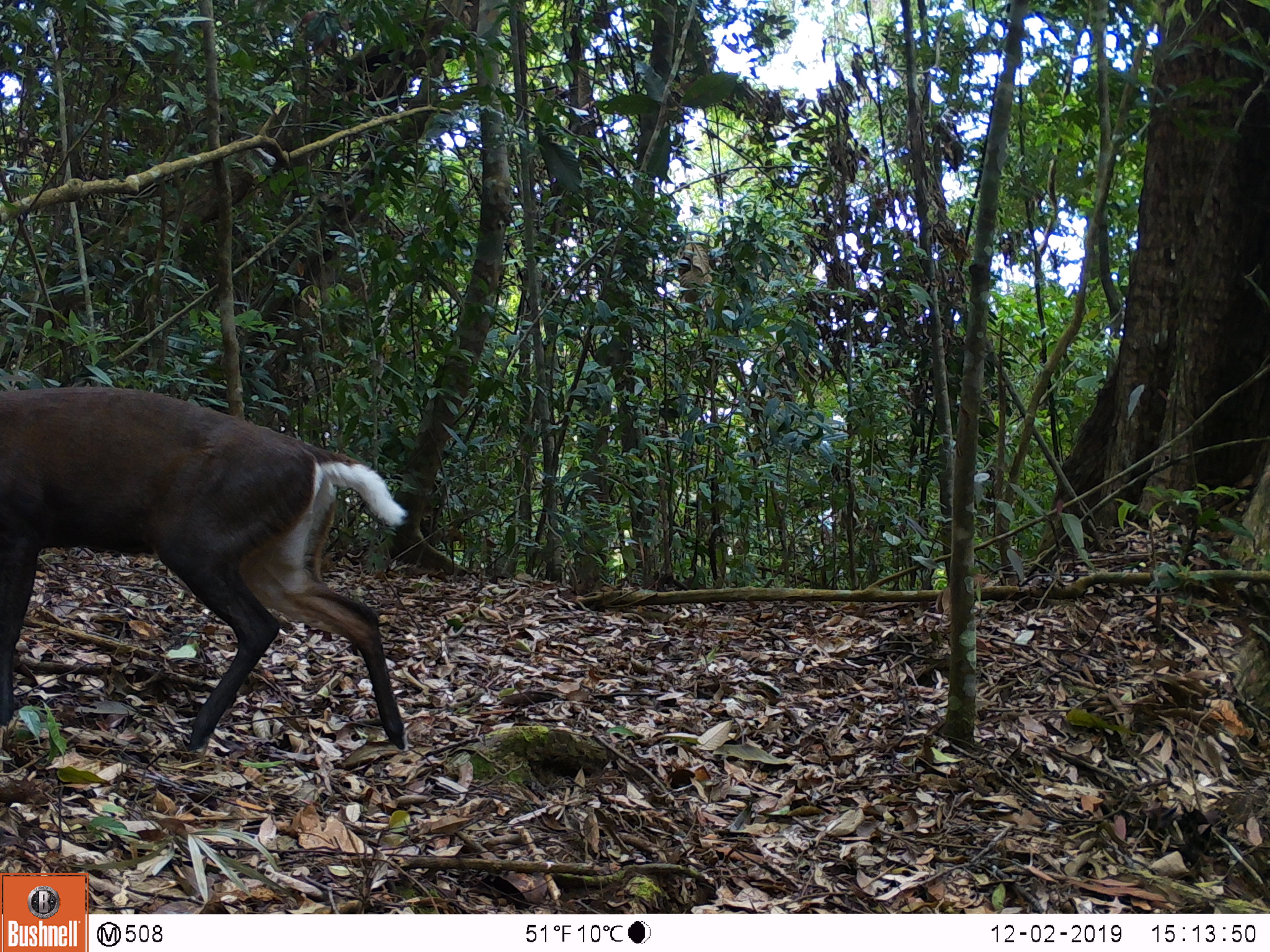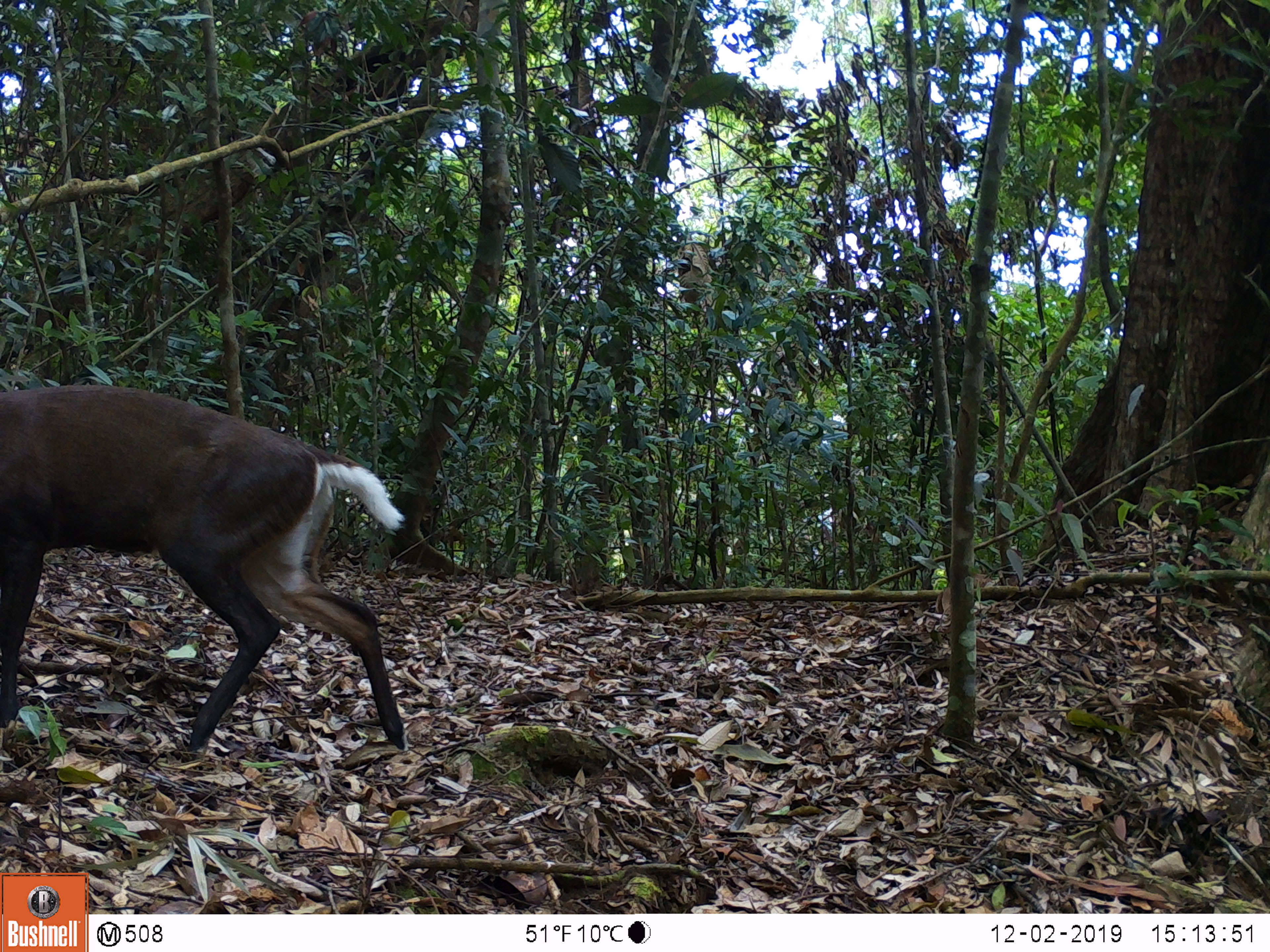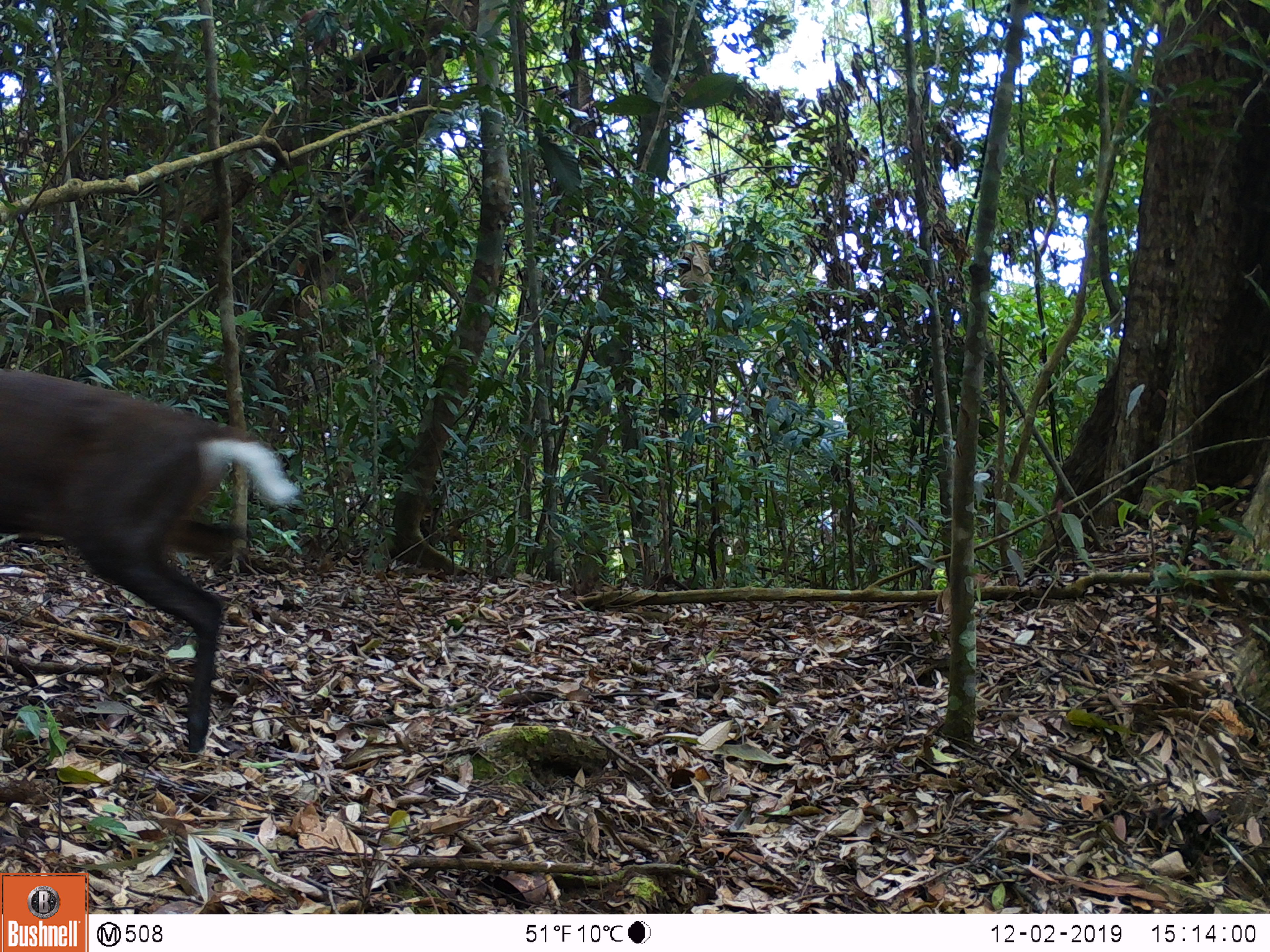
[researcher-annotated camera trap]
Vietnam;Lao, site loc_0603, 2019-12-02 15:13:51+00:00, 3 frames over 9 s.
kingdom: Animalia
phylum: Chordata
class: Mammalia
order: Artiodactyla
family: Cervidae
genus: Muntiacus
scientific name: Muntiacus rooseveltorum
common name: roosevelt's muntjac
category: roosevelts muntjac group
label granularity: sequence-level